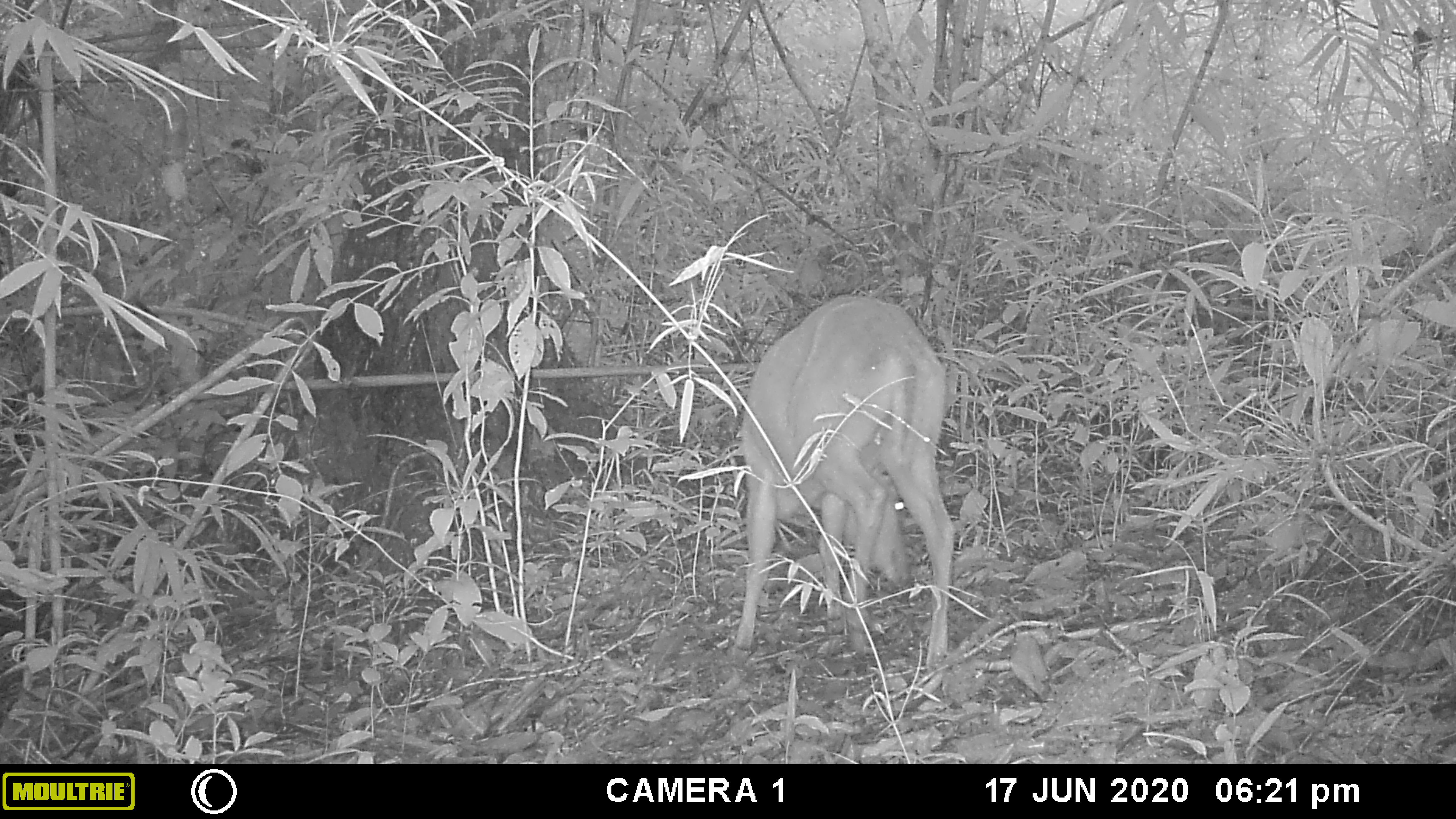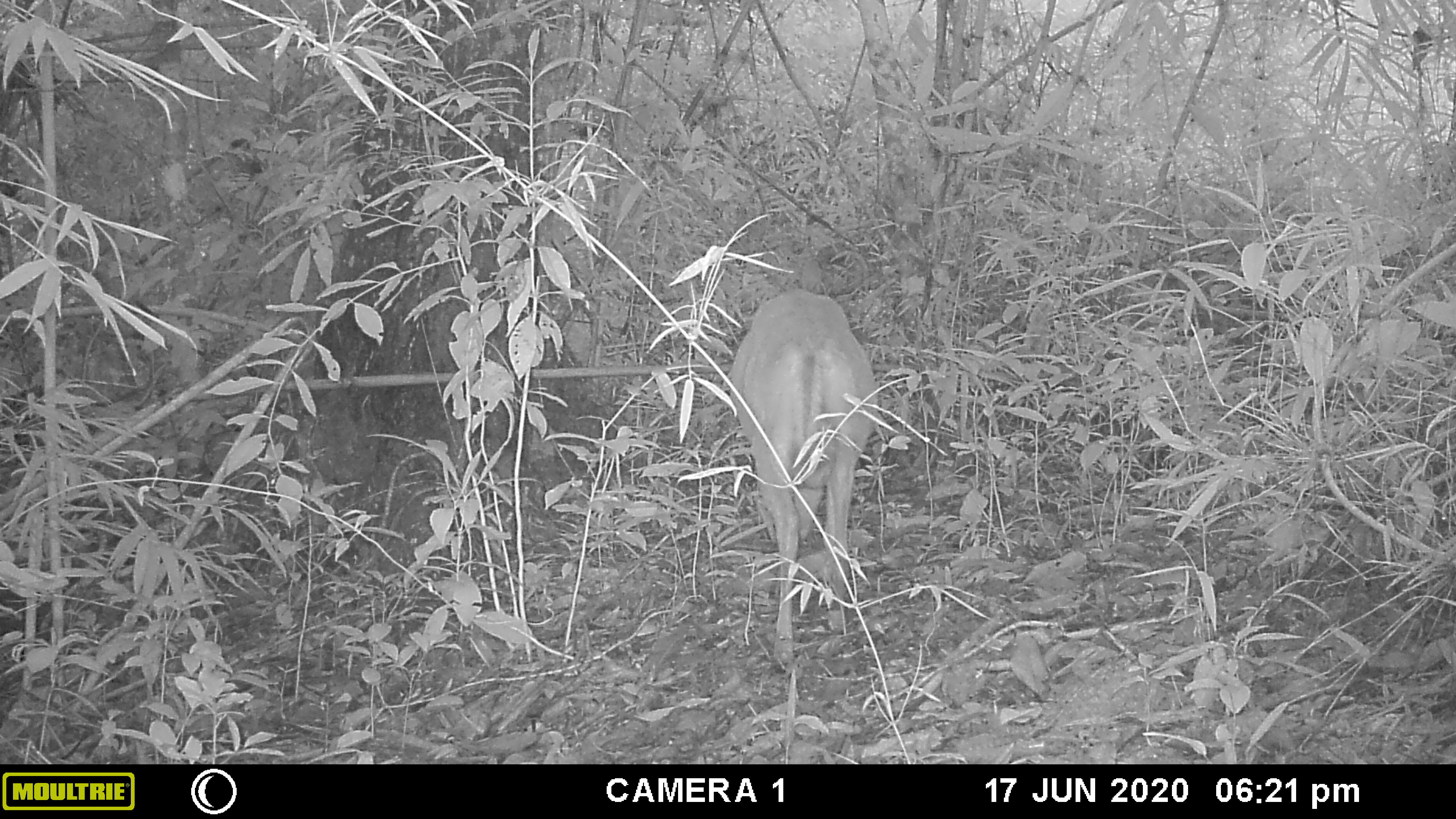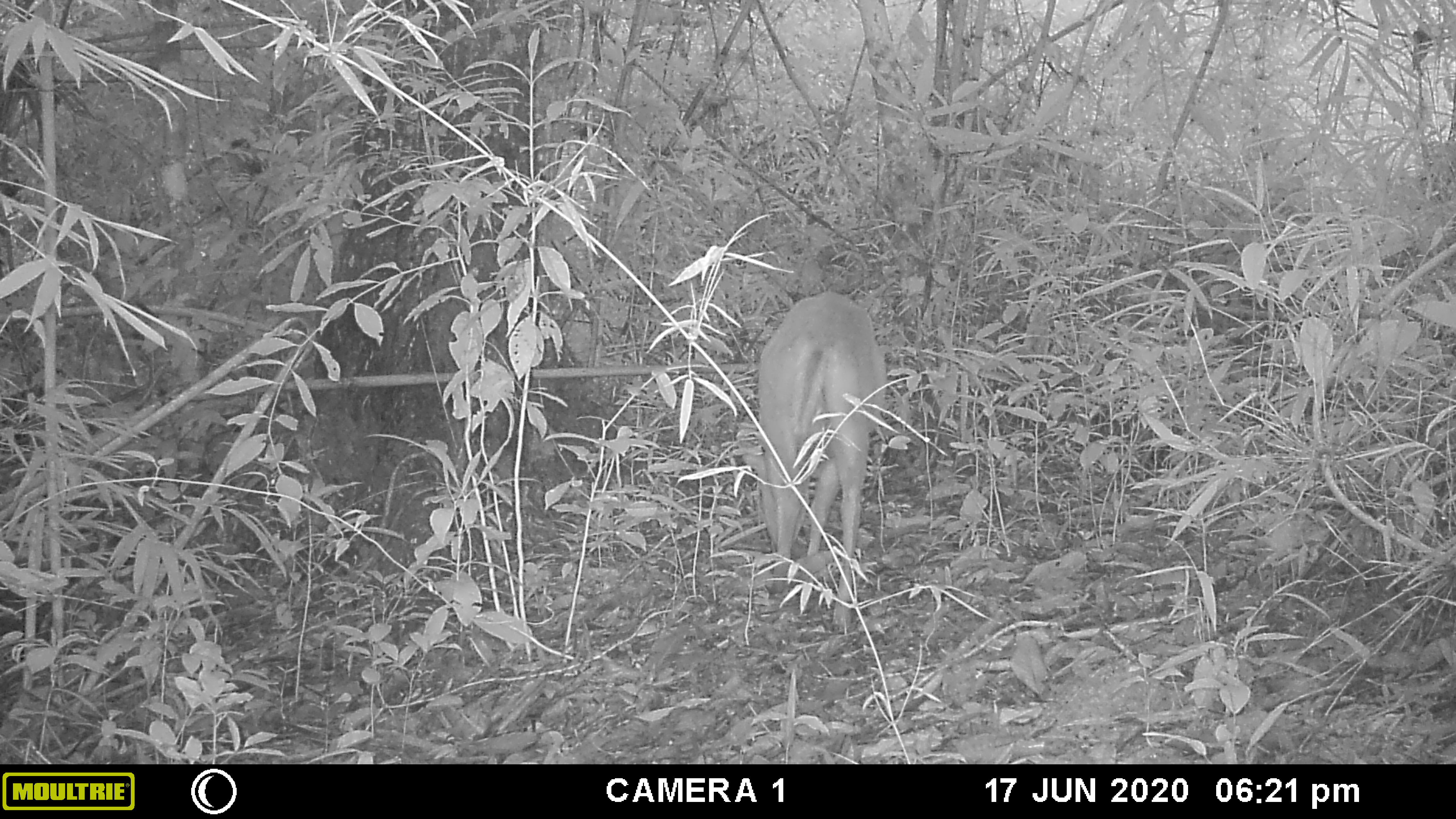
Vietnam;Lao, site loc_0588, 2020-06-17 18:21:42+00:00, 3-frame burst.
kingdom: Animalia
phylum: Chordata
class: Mammalia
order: Artiodactyla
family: Cervidae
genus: Muntiacus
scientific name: Muntiacus muntjak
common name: red muntjac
Red muntjac (Muntiacus muntjak). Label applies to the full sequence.